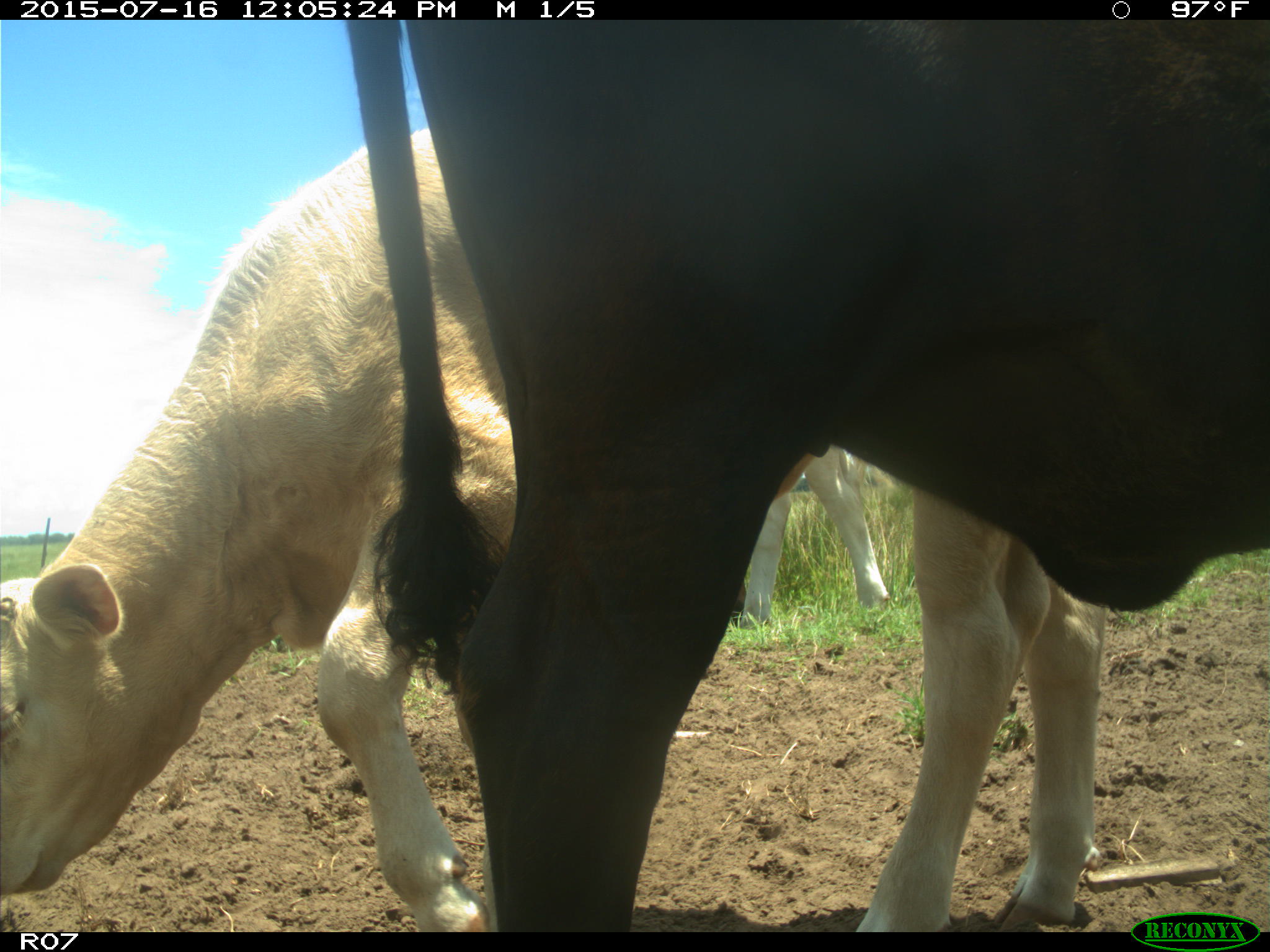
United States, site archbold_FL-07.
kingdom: Animalia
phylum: Chordata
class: Mammalia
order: Artiodactyla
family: Bovidae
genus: Bos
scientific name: Bos taurus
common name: domestic cow